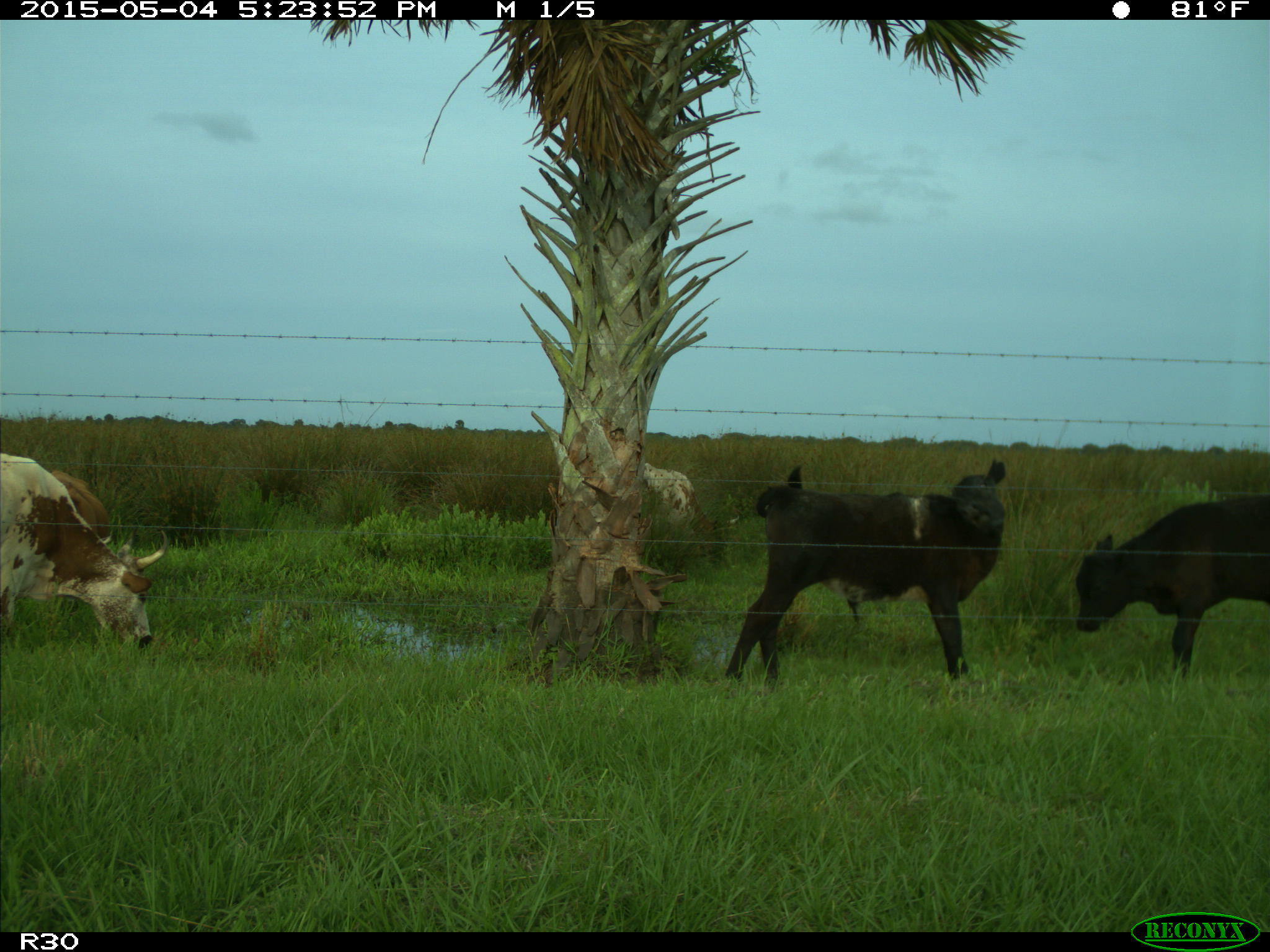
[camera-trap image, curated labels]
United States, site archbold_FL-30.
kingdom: Animalia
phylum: Chordata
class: Mammalia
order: Artiodactyla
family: Bovidae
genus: Bos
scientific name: Bos taurus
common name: domestic cow